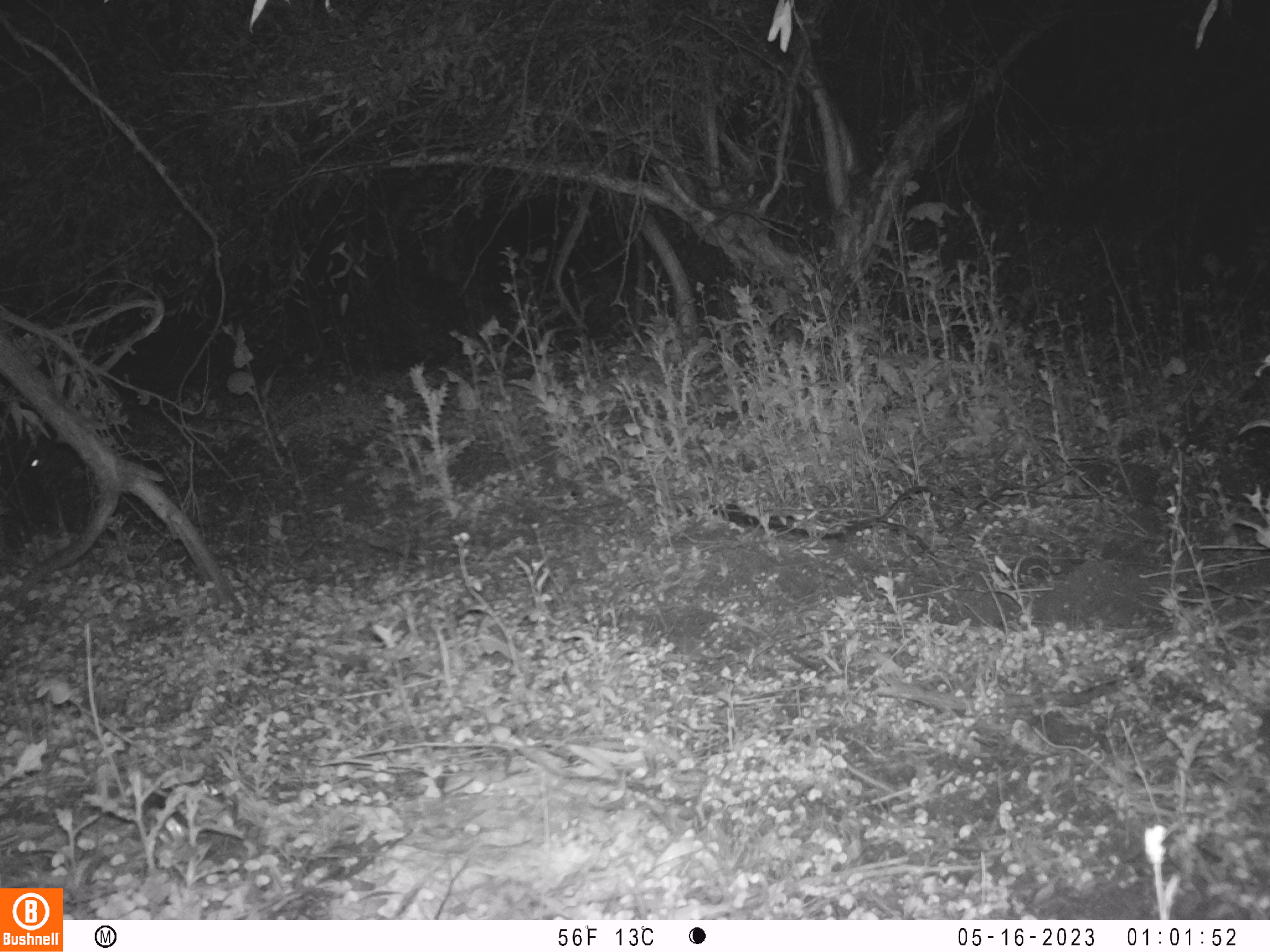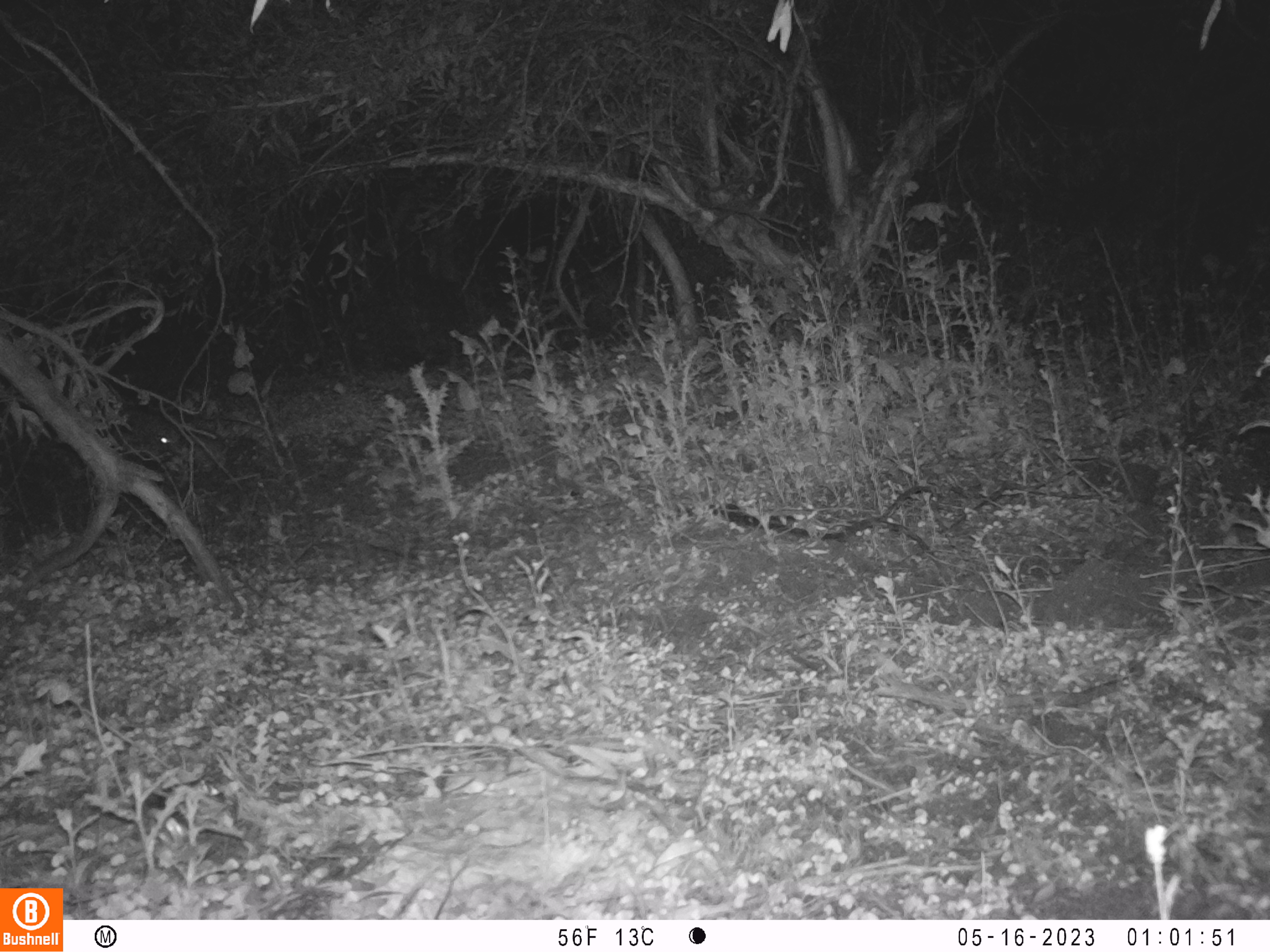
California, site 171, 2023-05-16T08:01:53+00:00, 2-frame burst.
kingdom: Animalia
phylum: Chordata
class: Mammalia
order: Lagomorpha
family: Leporidae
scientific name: Leporidae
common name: rabbit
Rabbit (Leporidae).